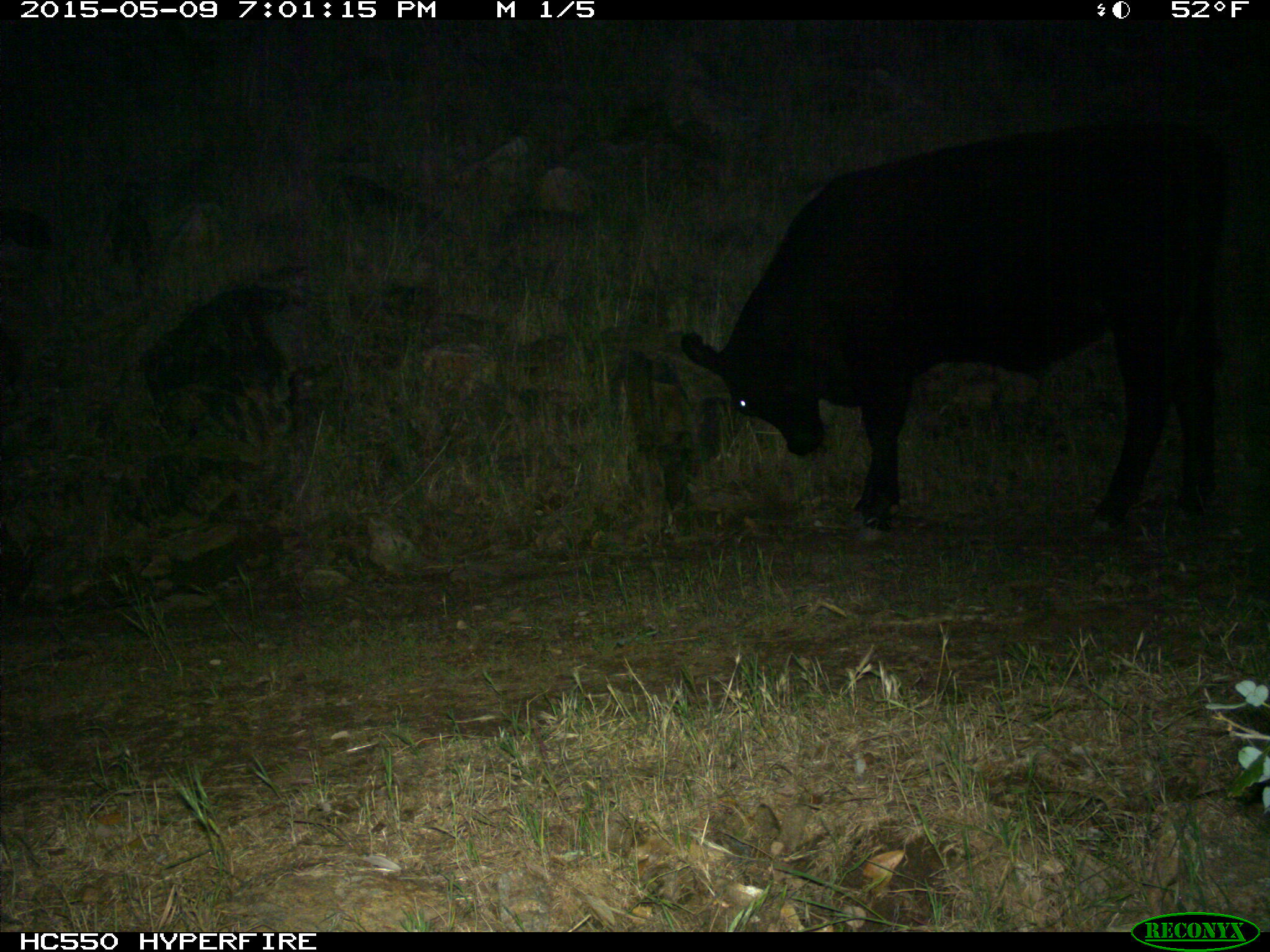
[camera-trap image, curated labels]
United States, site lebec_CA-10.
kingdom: Animalia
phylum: Chordata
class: Mammalia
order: Artiodactyla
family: Bovidae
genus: Bos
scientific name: Bos taurus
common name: domestic cow